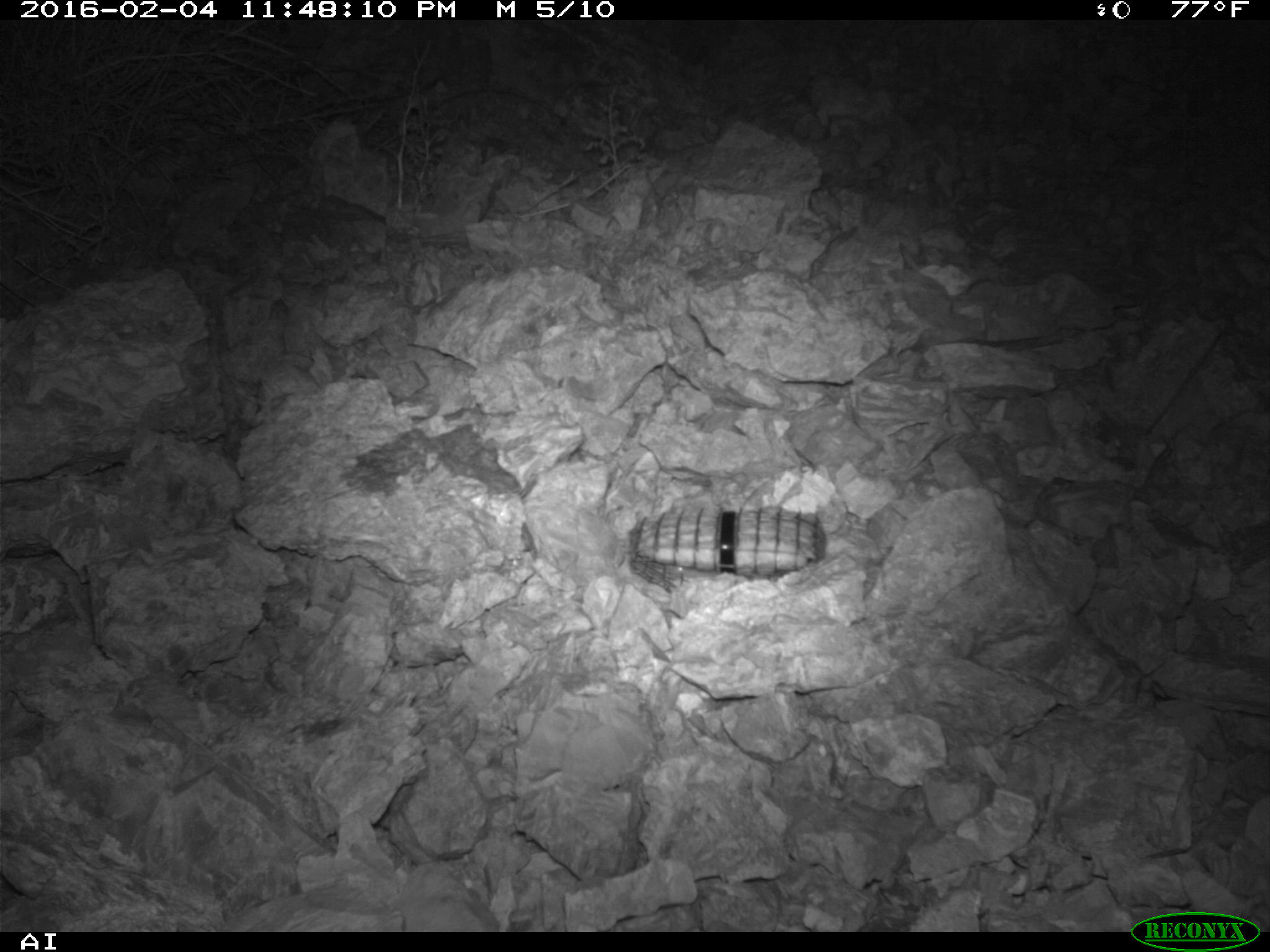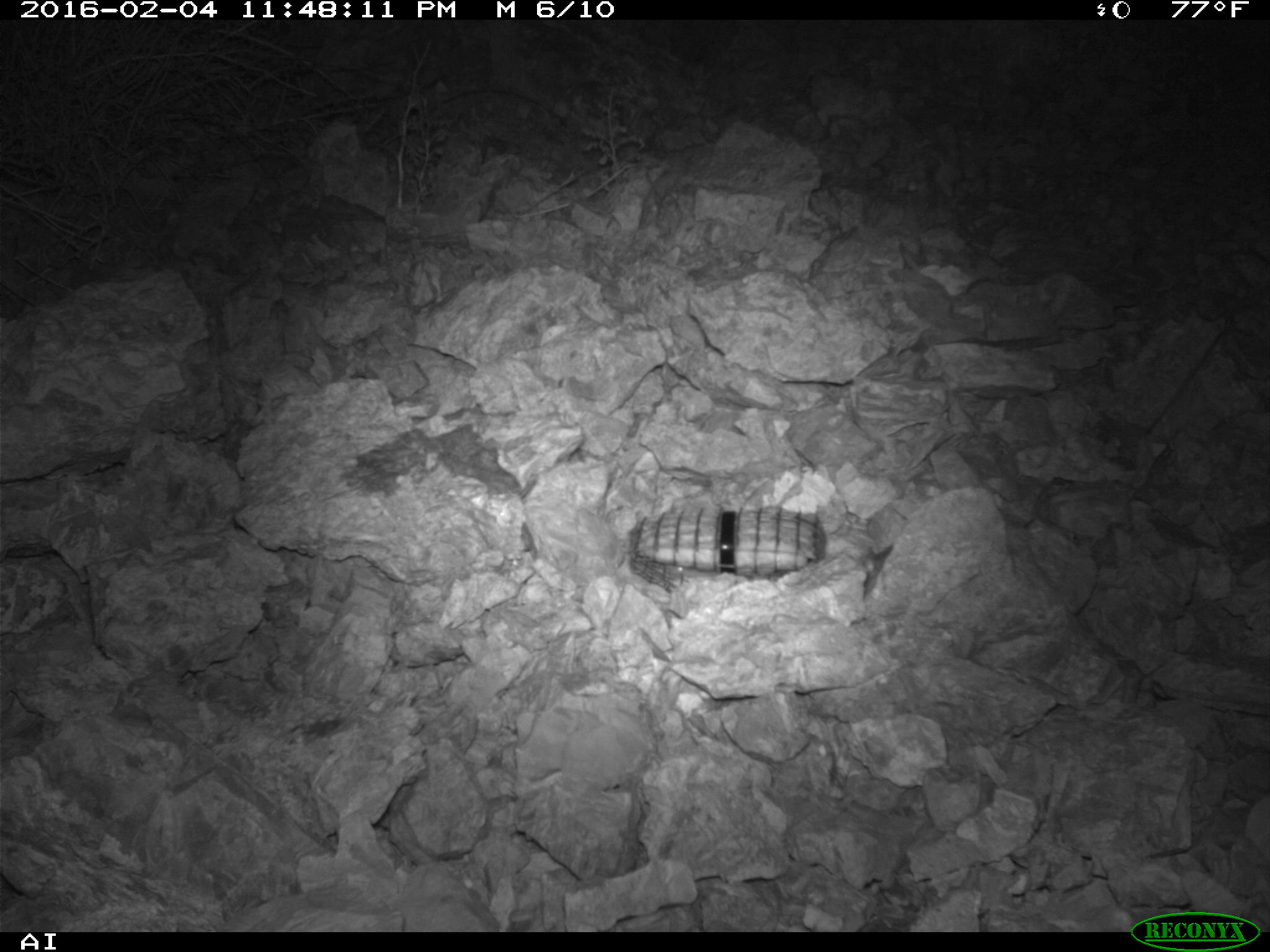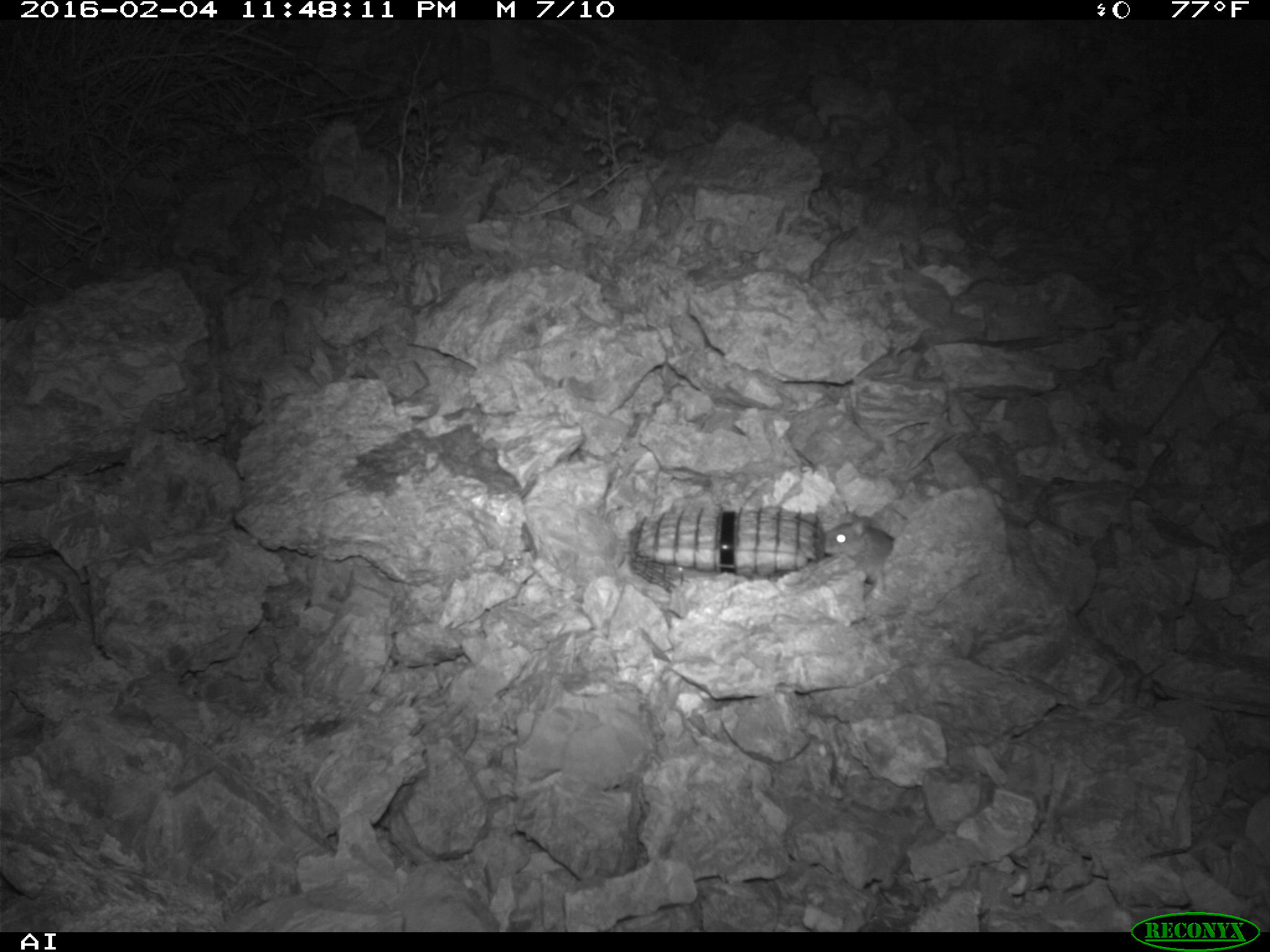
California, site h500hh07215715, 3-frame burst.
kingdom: Animalia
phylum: Chordata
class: Mammalia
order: Rodentia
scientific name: Rodentia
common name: rodent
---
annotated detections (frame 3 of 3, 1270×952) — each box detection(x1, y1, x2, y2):
rodent: detection(823, 512, 895, 585)